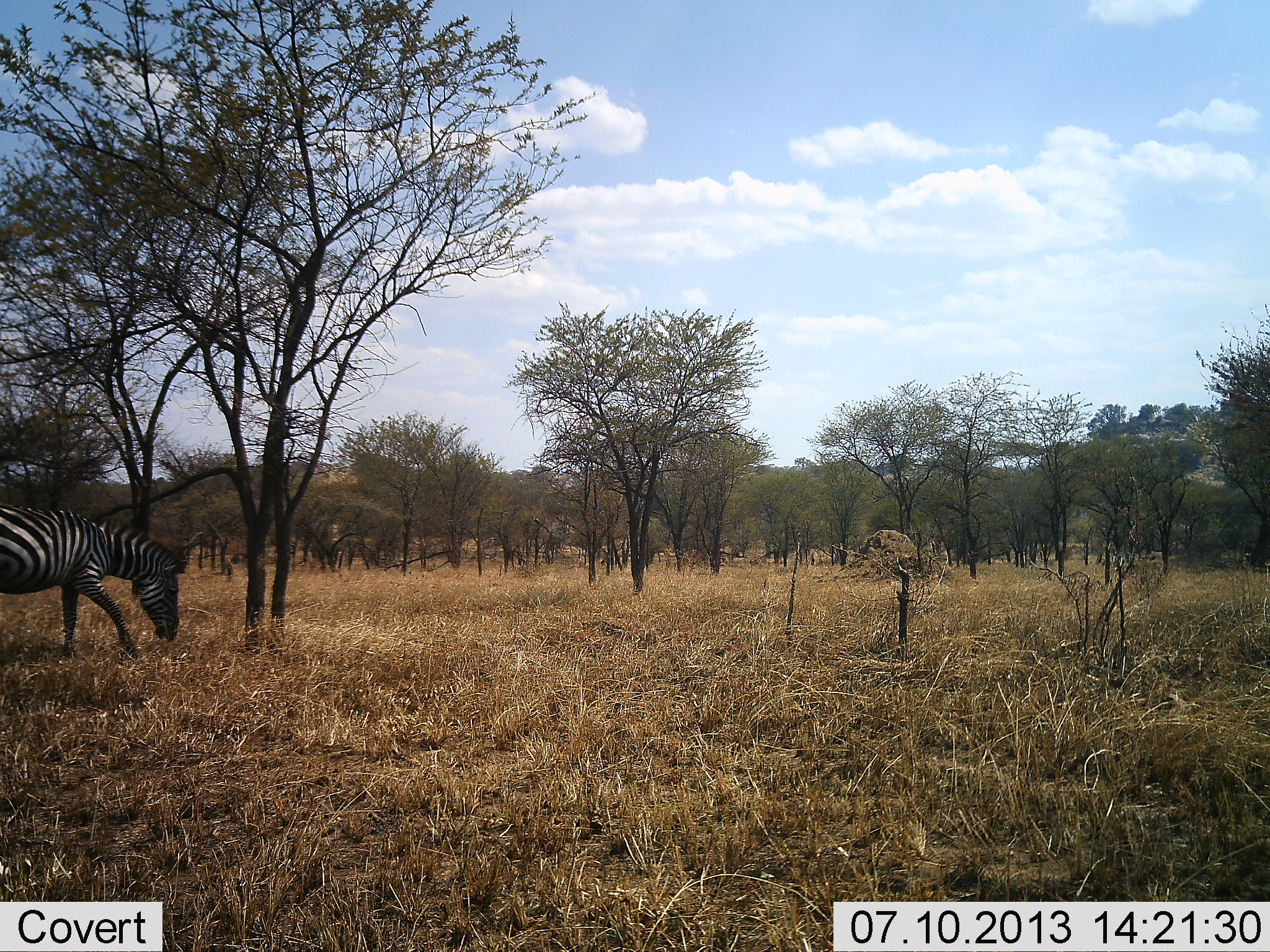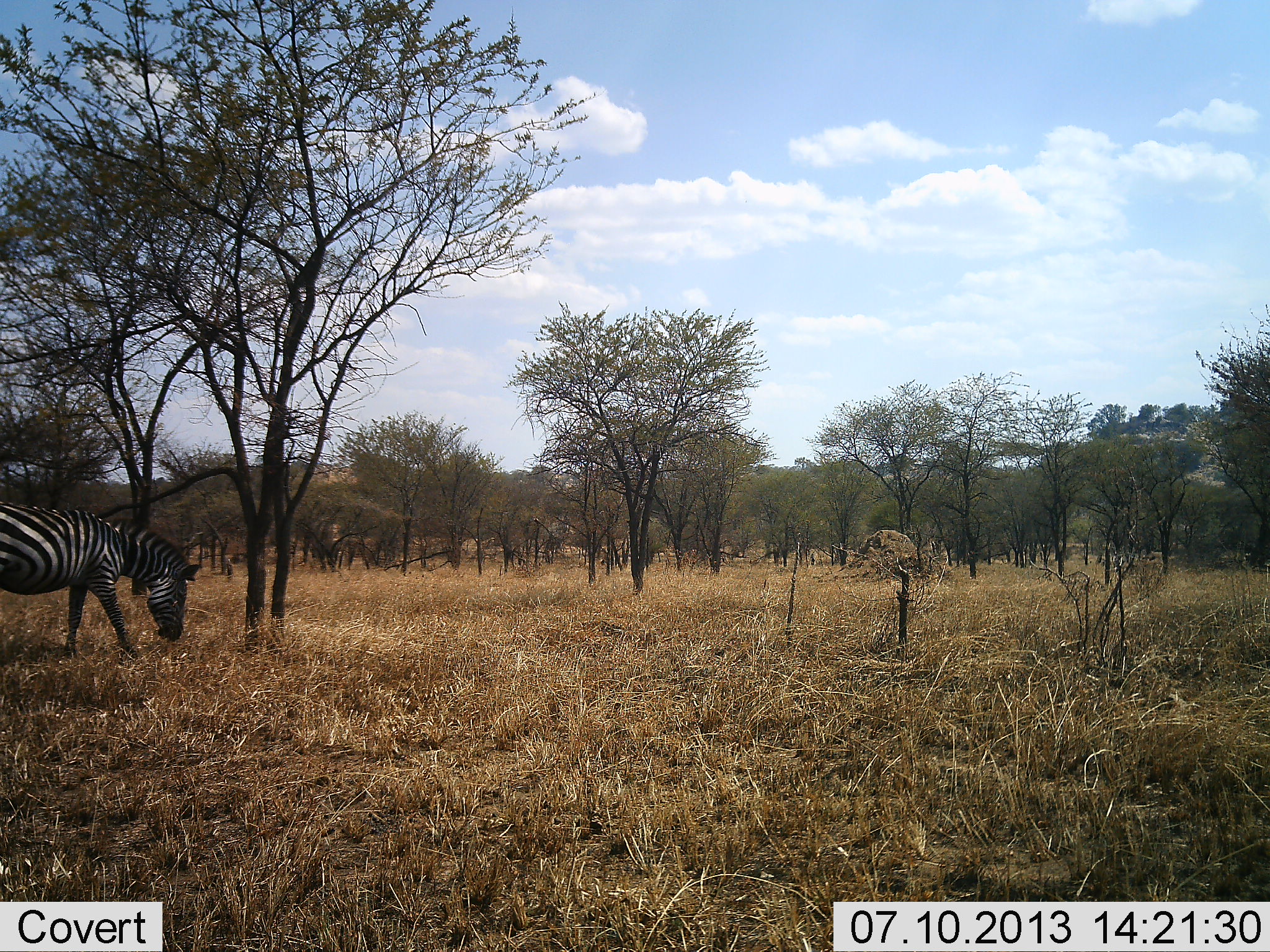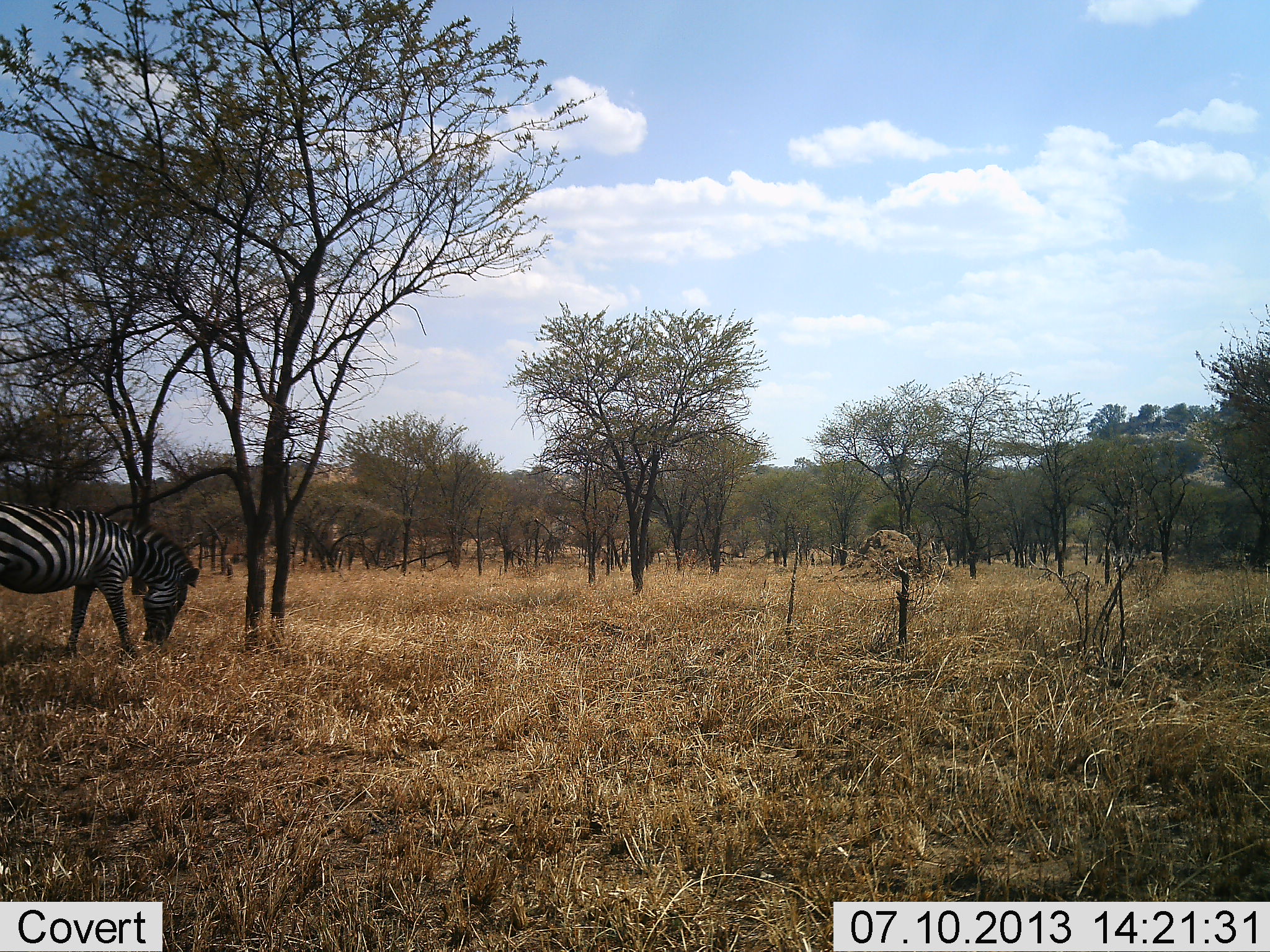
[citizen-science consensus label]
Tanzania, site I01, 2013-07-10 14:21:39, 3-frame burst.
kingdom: Animalia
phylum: Chordata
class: Mammalia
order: Perissodactyla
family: Equidae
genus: Equus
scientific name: Equus quagga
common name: plains zebra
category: zebra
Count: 1.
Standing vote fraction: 23%.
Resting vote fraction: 0%.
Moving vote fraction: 0%.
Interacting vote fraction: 0%.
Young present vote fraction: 0%.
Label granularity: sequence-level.